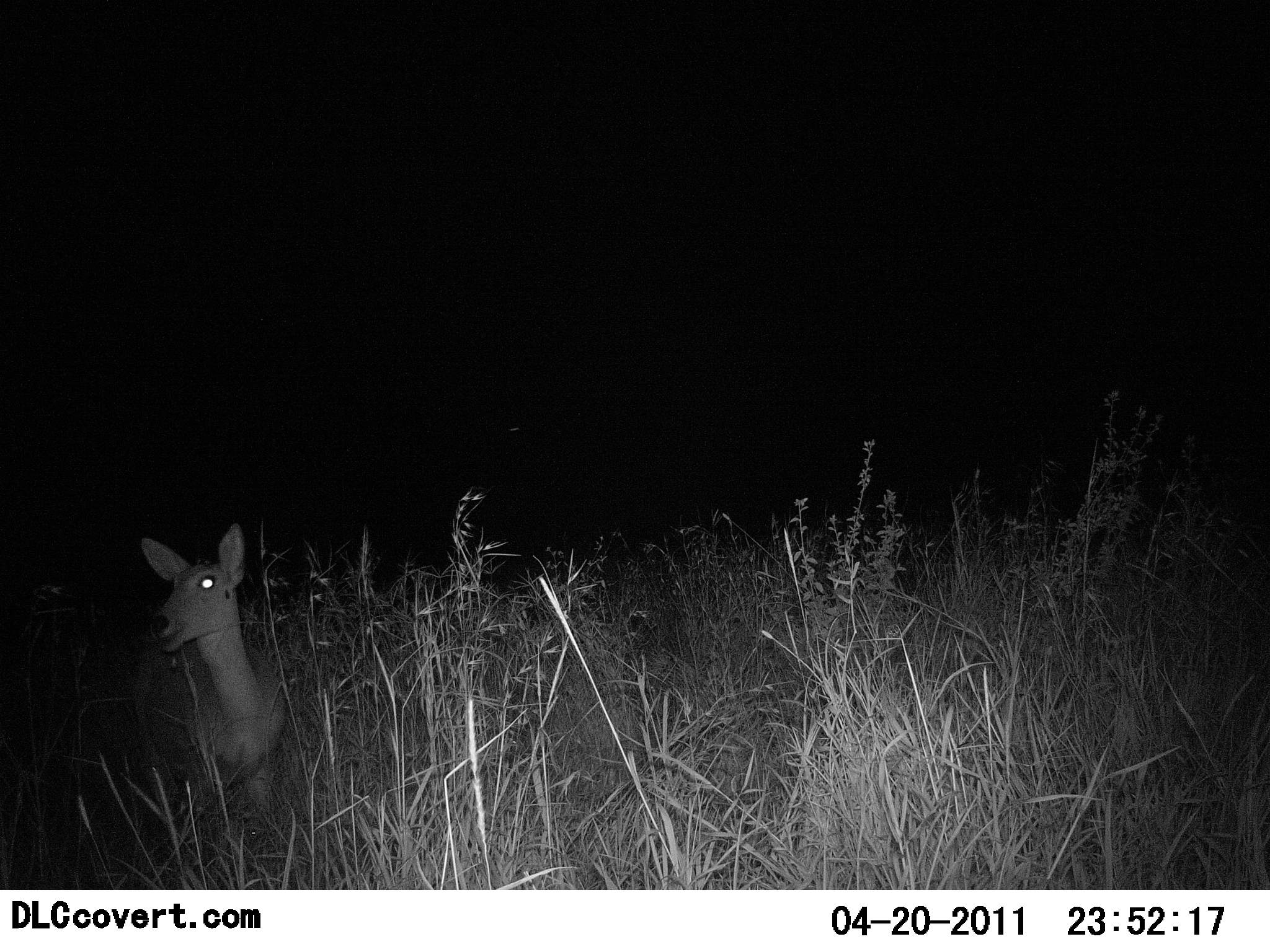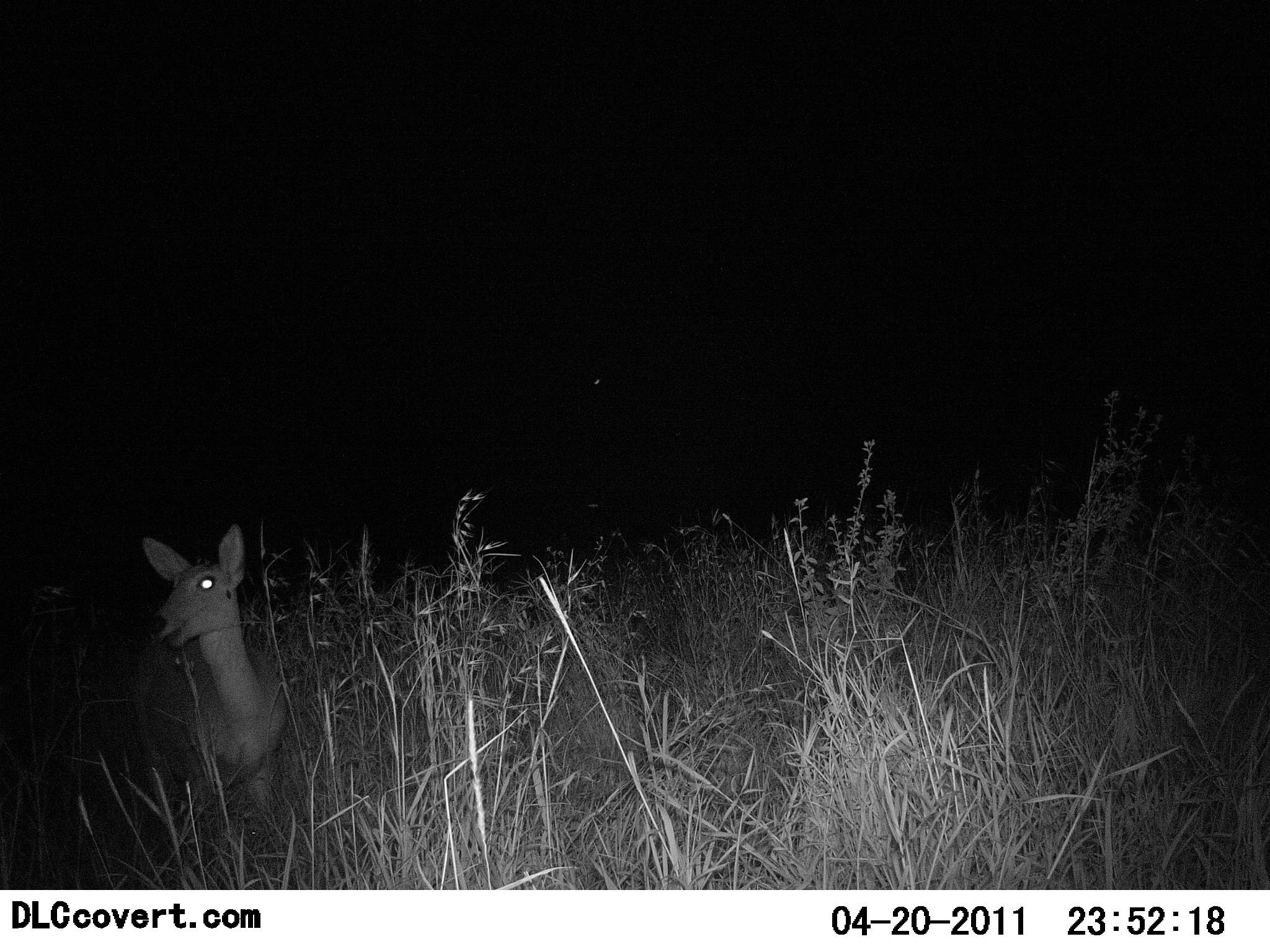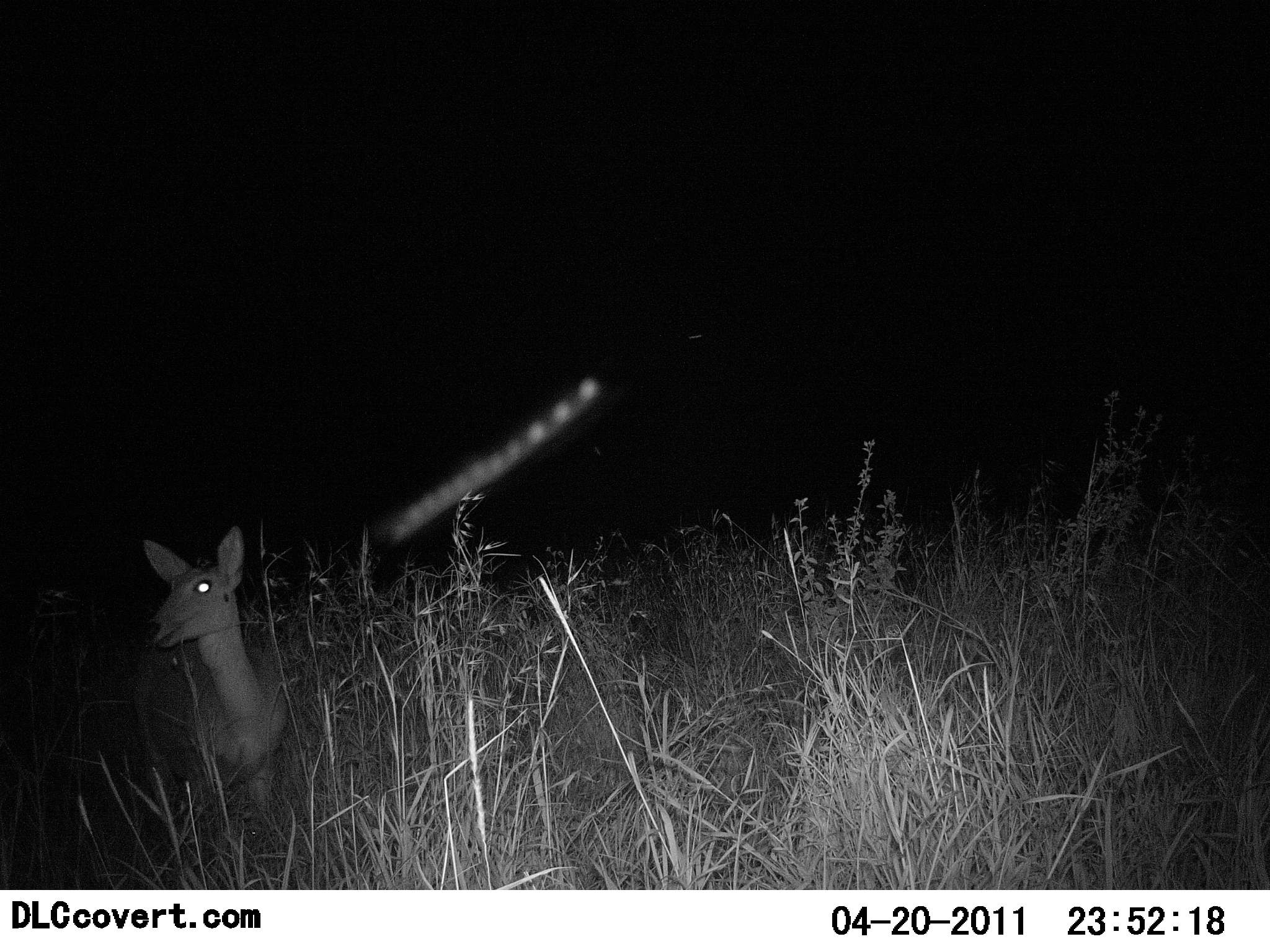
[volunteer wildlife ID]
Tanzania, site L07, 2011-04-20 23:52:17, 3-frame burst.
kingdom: Animalia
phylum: Chordata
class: Mammalia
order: Artiodactyla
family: Bovidae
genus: Redunca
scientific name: Redunca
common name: reedbuck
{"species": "reedbuck (Redunca)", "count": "1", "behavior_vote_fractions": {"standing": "73%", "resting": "0%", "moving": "0%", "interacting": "0%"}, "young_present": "0%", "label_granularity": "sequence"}